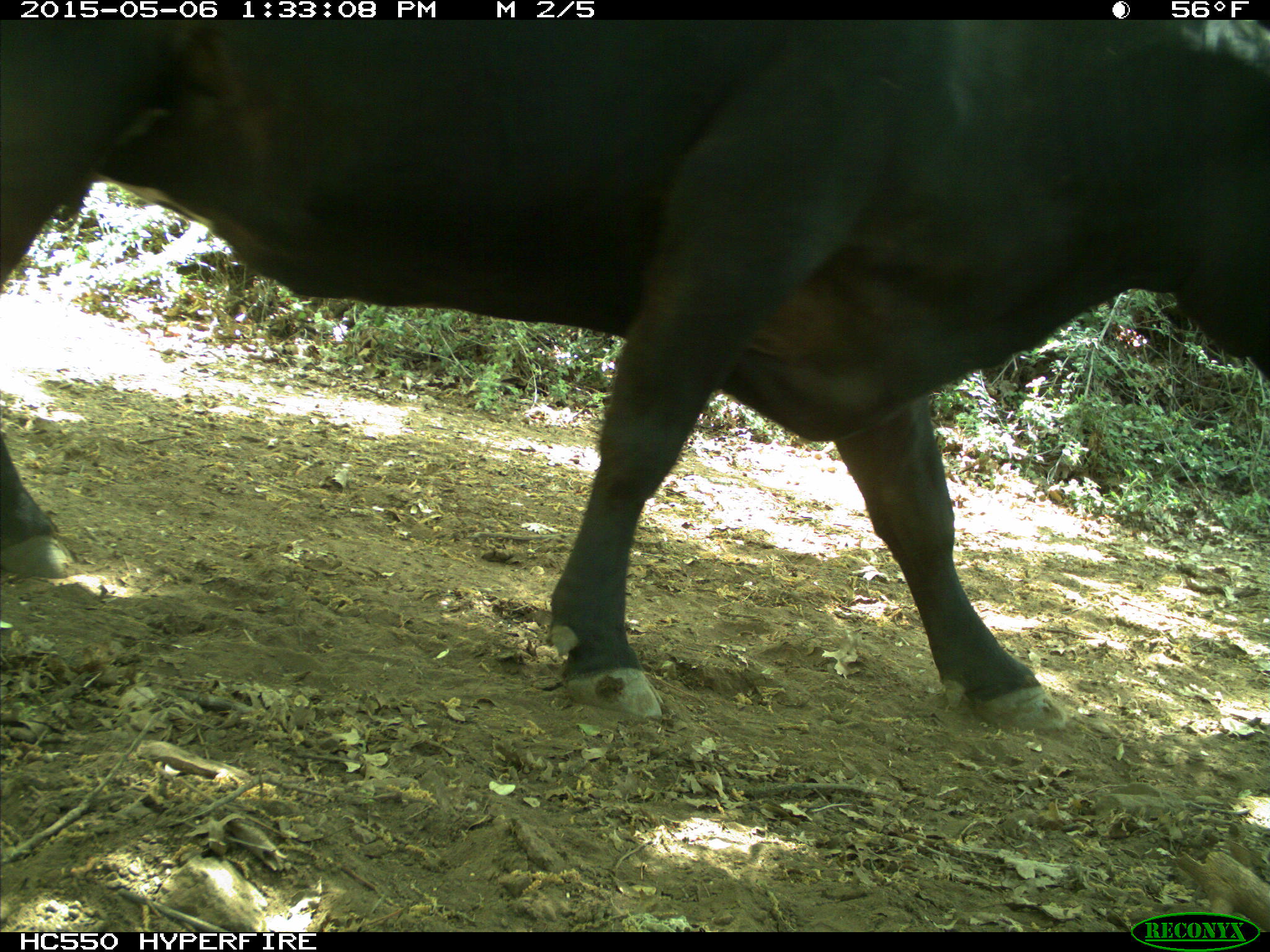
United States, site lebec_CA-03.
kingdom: Animalia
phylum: Chordata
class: Mammalia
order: Artiodactyla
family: Bovidae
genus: Bos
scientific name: Bos taurus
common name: domestic cow